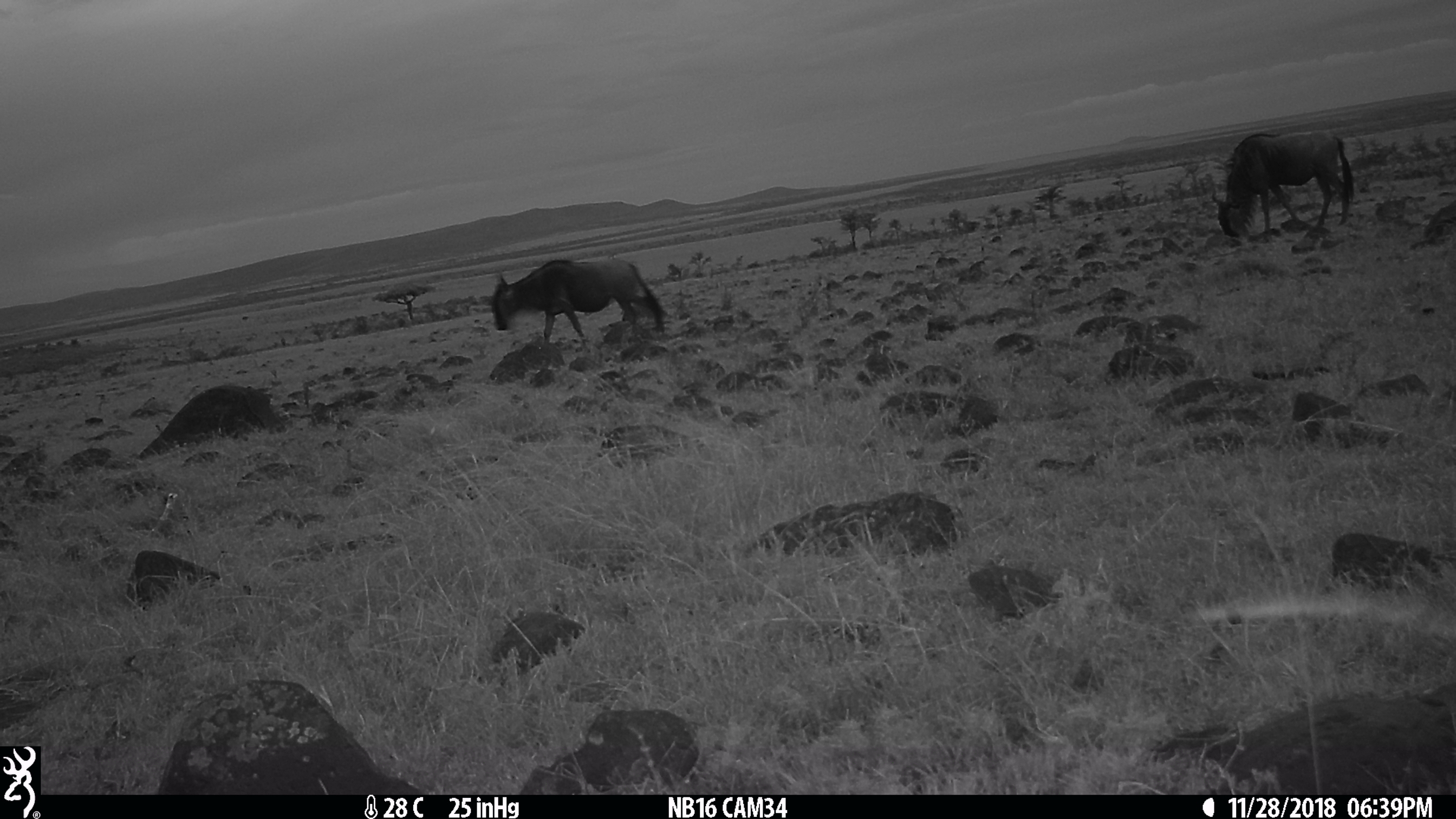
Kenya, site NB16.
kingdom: Animalia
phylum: Chordata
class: Mammalia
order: Artiodactyla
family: Bovidae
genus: Connochaetes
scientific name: Connochaetes taurinus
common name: blue wildebeest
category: wildebeest